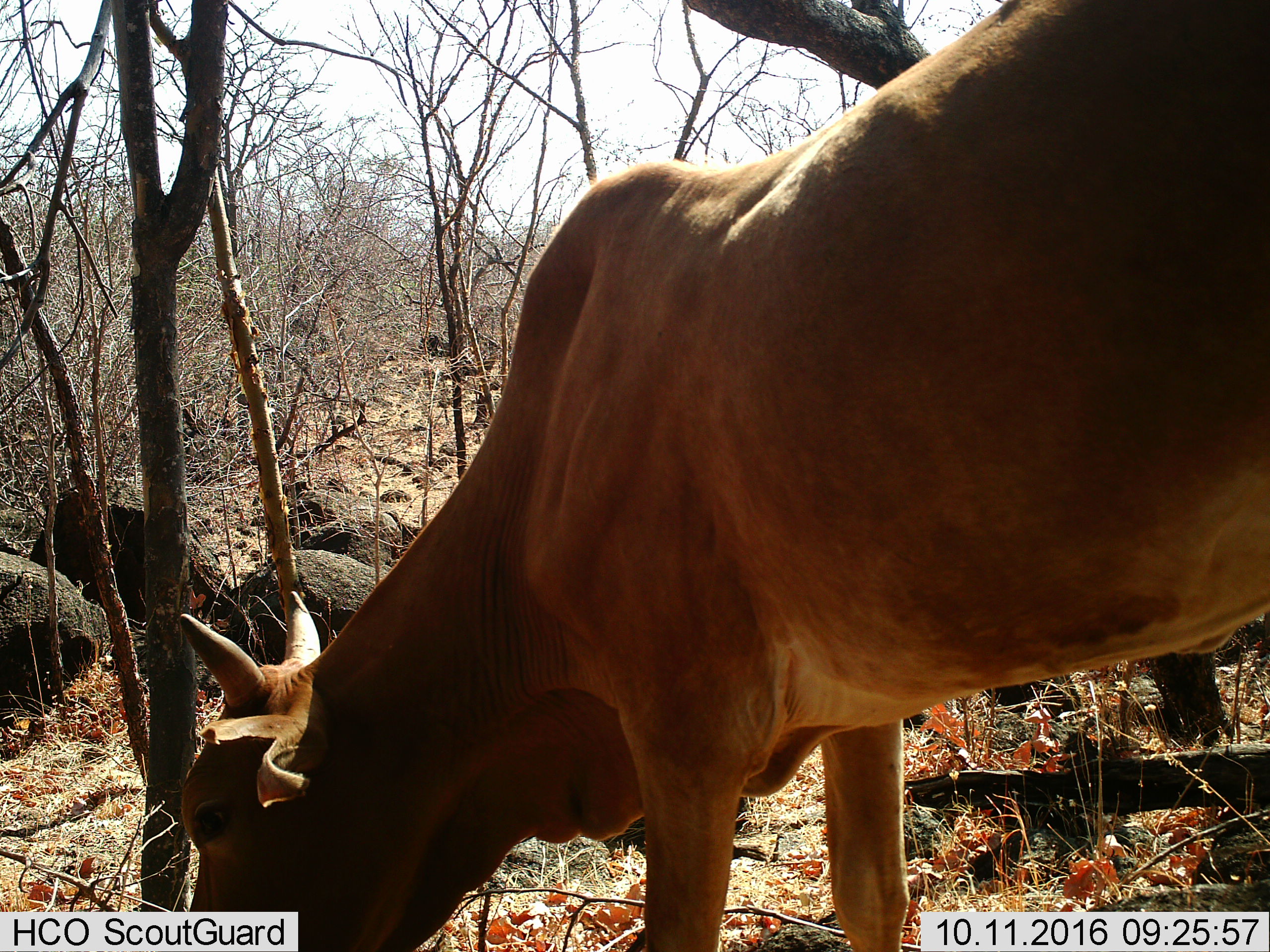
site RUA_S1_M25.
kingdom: Animalia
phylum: Chordata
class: Mammalia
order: Artiodactyla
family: Bovidae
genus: Bos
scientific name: Bos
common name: cattle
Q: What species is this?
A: Cattle (Bos).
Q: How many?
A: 1.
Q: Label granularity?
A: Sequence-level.